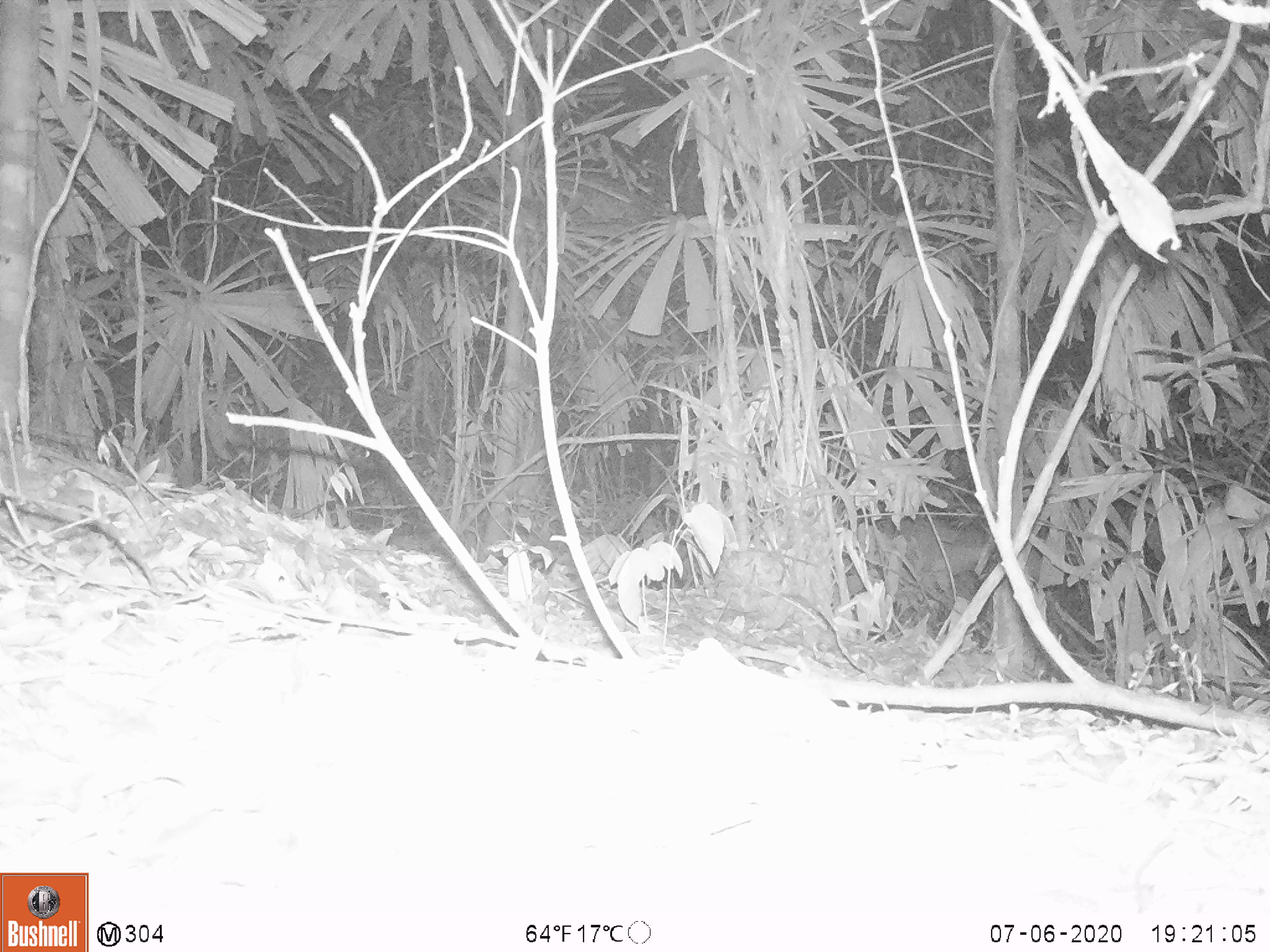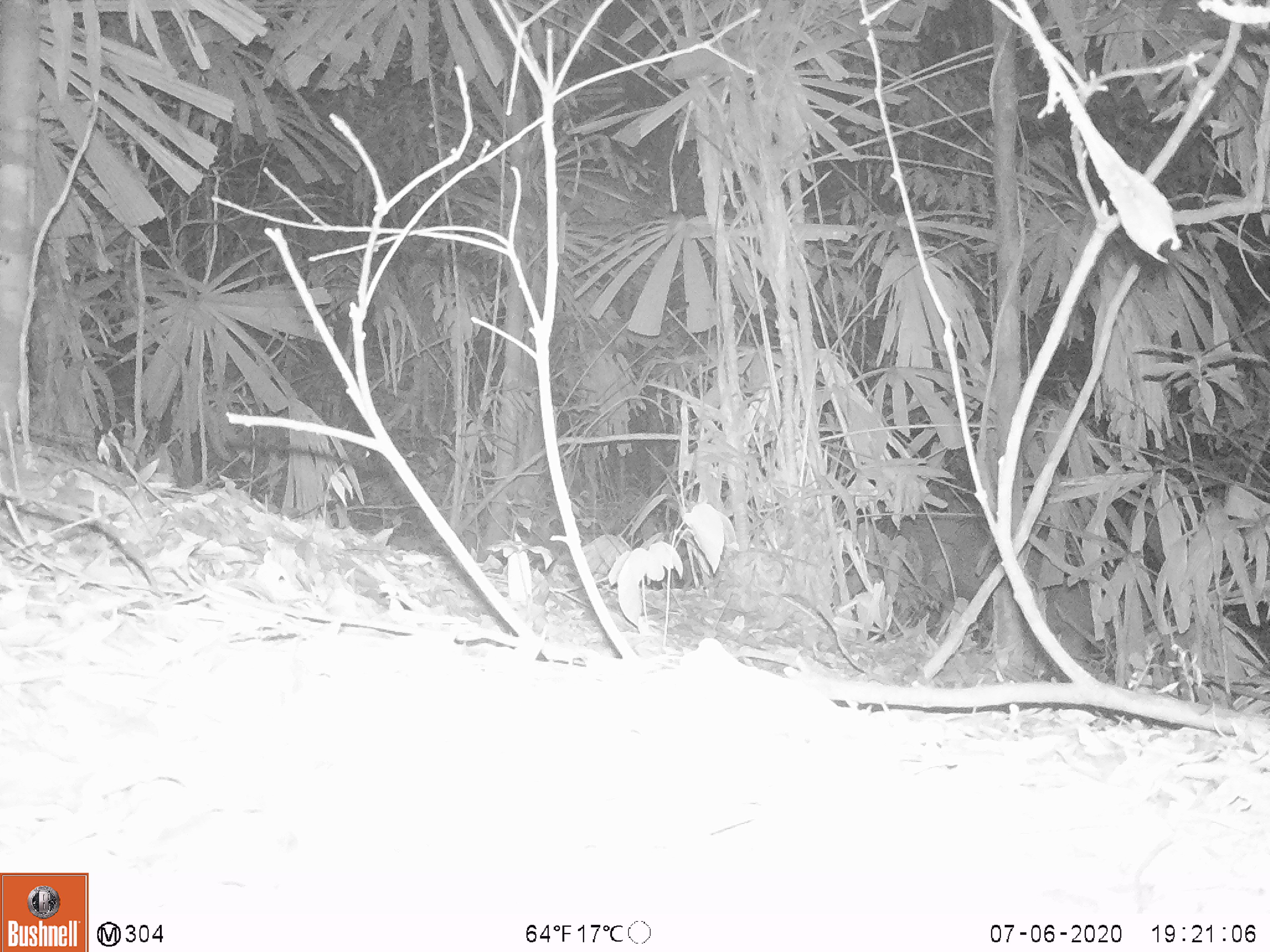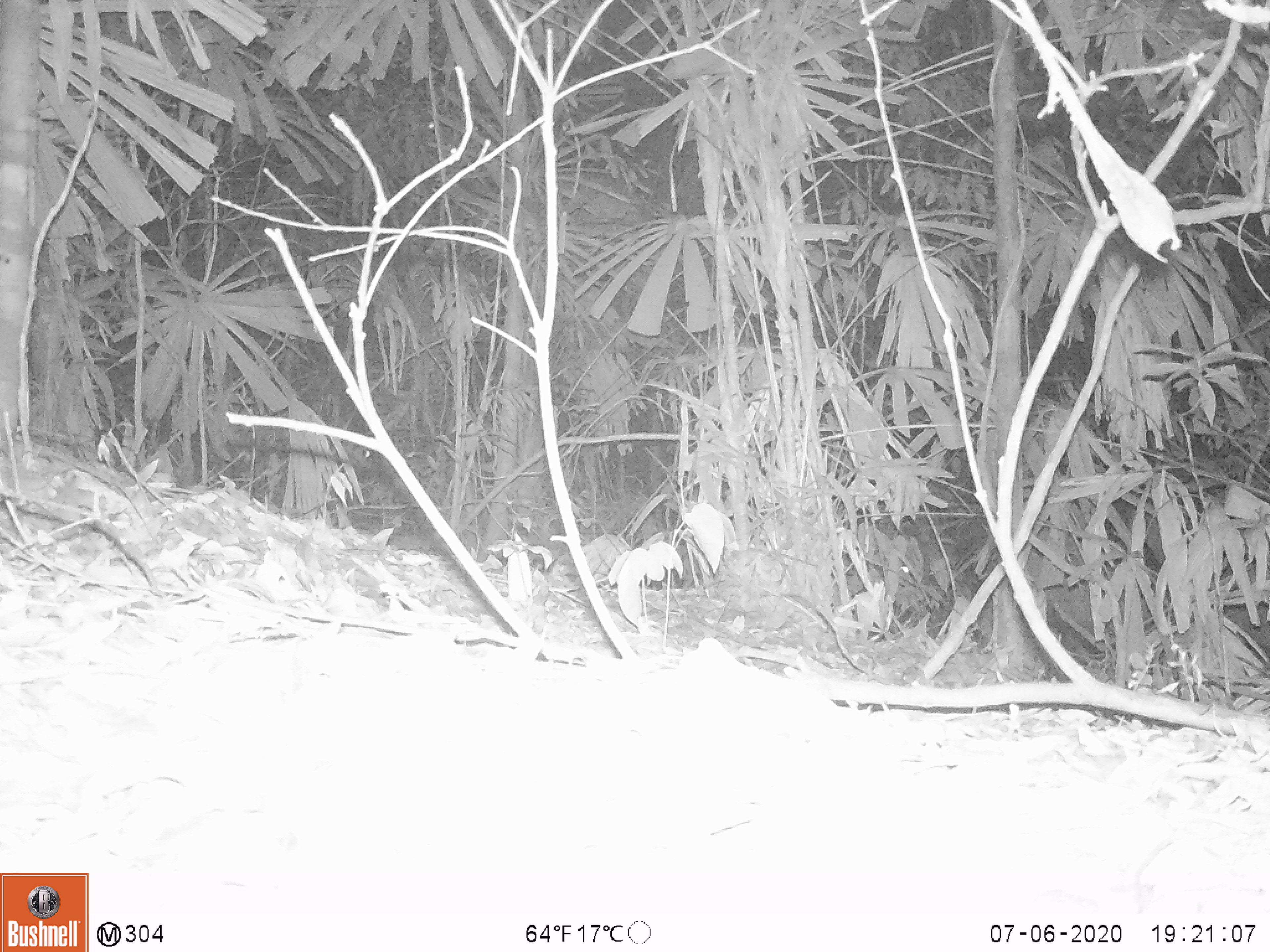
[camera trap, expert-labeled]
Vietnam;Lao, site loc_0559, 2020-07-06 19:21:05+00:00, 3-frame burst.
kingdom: Animalia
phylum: Chordata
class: Mammalia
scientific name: Laurasiatheria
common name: ungulate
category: unidentified ungulates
Unidentified ungulates (ungulate) (Laurasiatheria). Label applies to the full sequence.